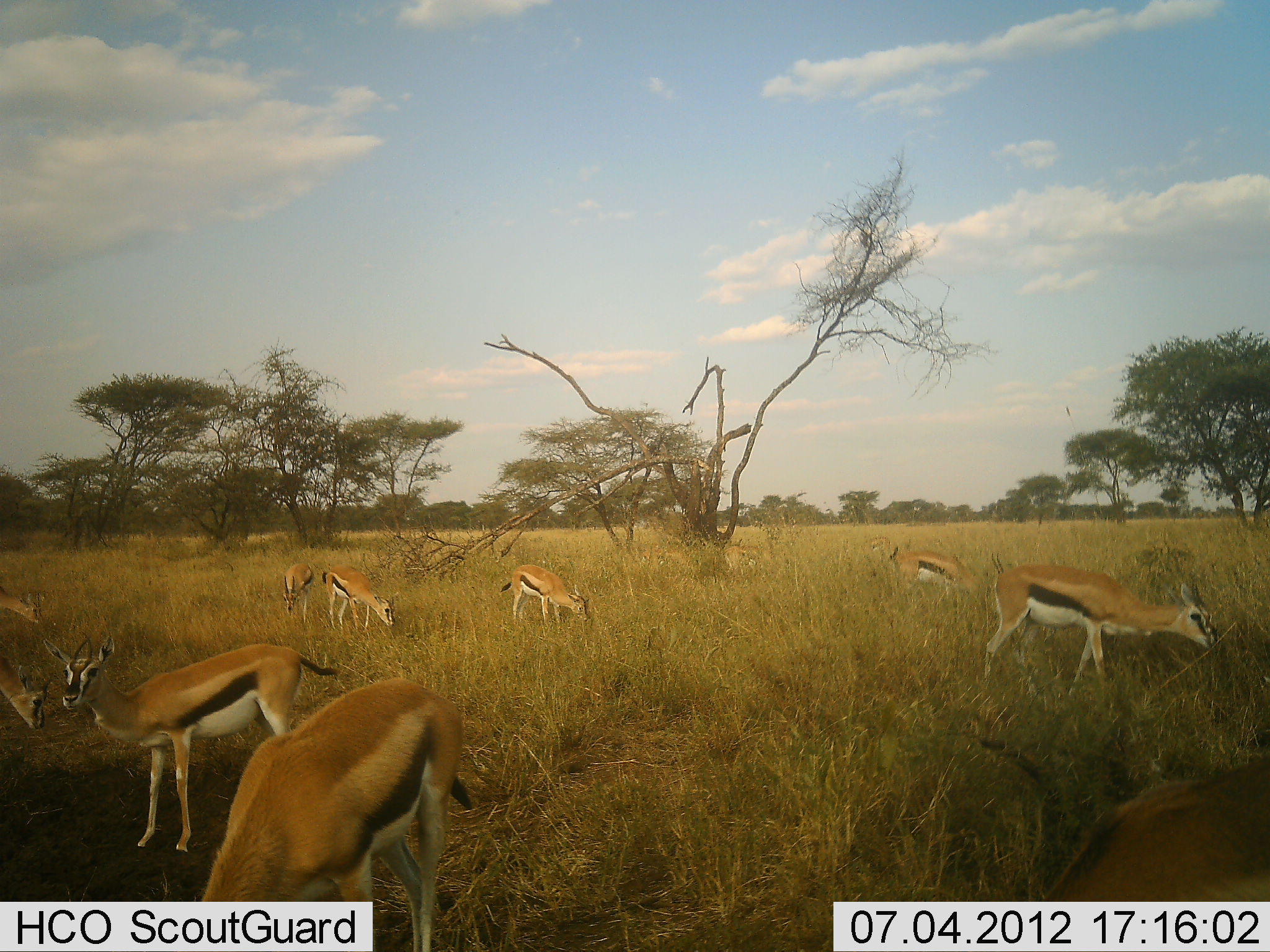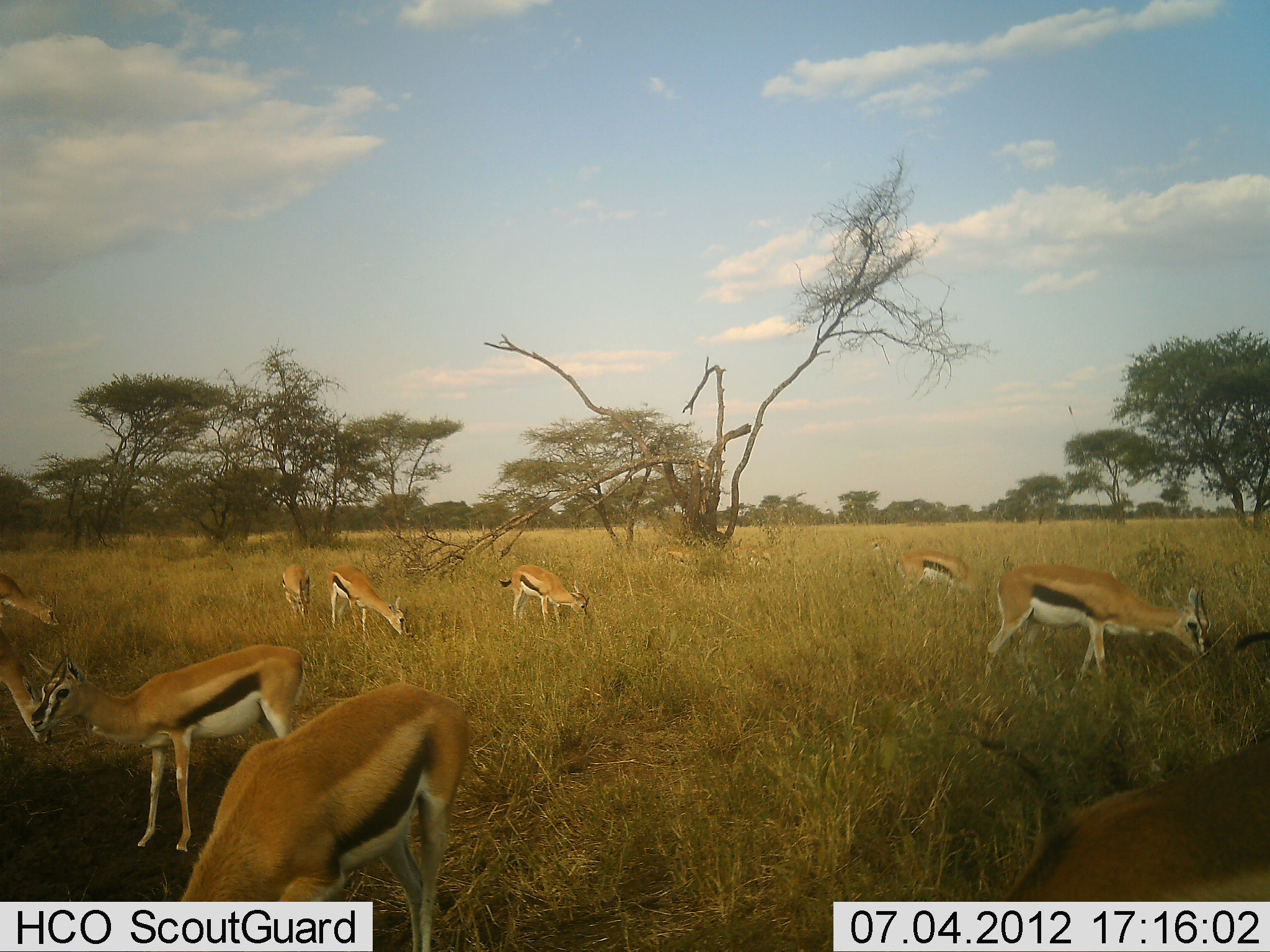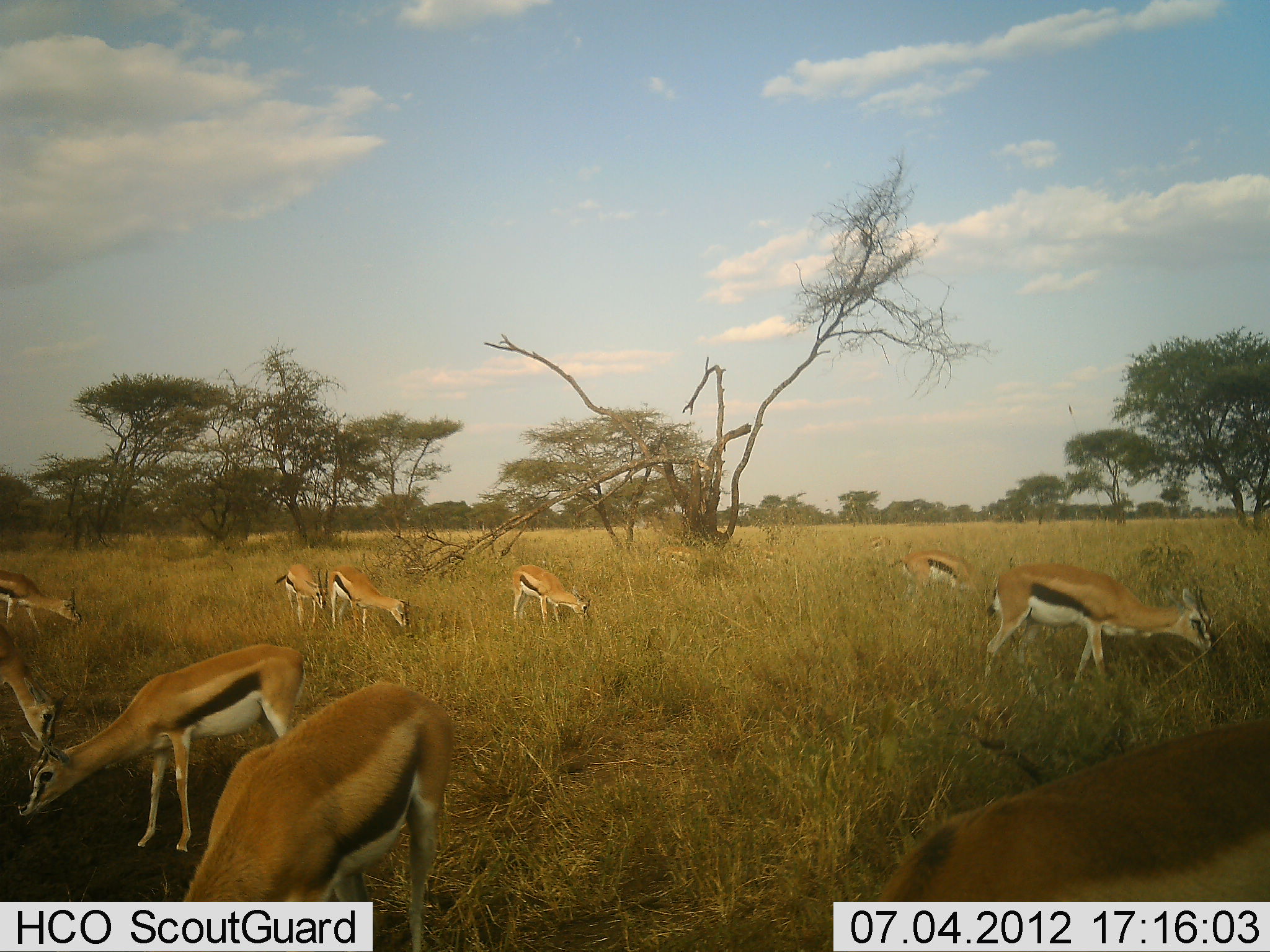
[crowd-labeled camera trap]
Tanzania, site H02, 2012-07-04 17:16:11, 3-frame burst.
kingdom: Animalia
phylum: Chordata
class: Mammalia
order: Artiodactyla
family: Bovidae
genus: Eudorcas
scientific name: Eudorcas thomsonii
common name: thomson's gazelle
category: gazellethomsons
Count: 11-50.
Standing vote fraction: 50%.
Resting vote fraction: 0%.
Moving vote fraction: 10%.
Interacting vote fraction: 0%.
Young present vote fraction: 0%.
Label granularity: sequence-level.